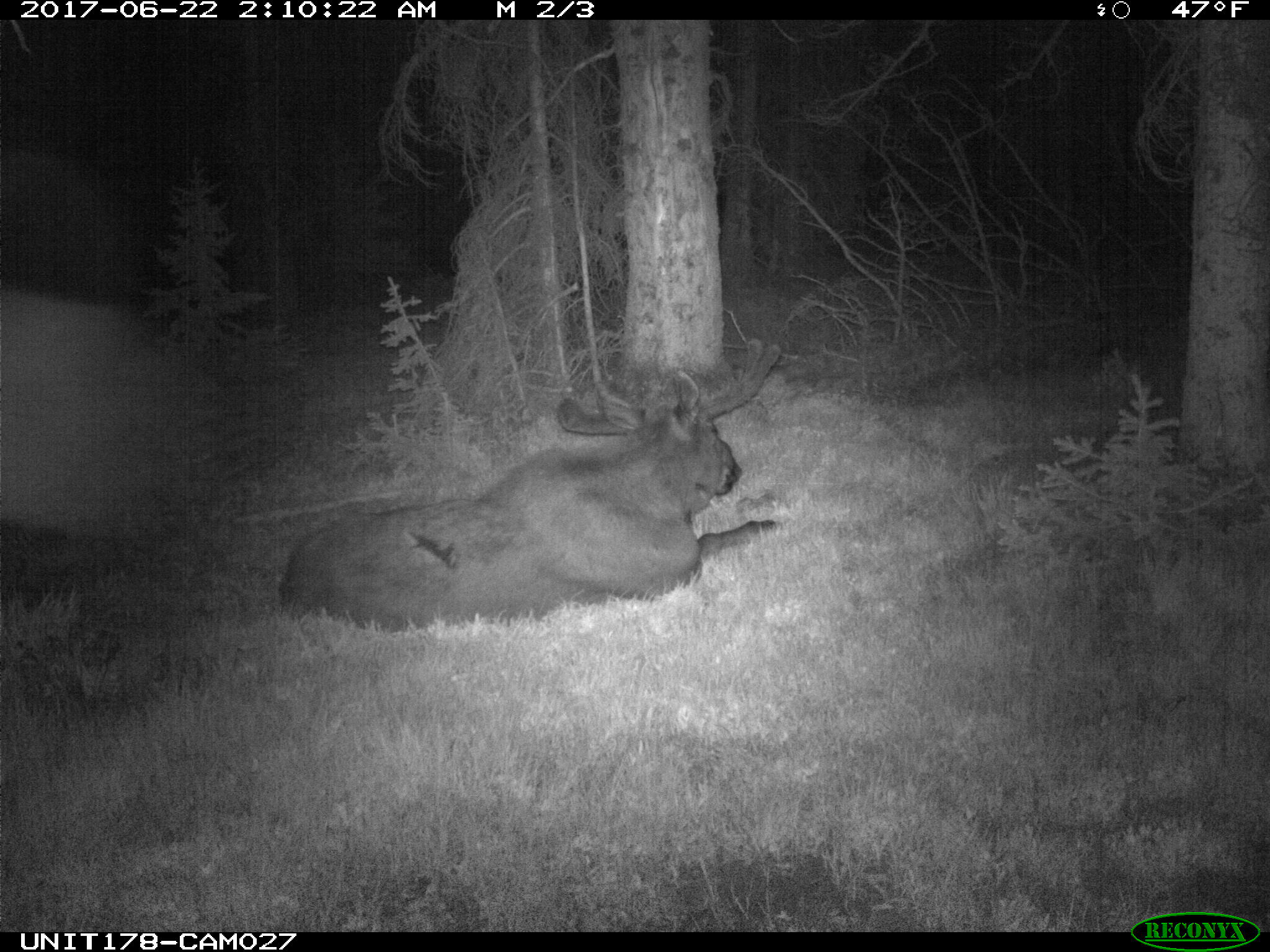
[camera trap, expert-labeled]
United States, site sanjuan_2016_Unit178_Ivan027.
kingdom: Animalia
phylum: Chordata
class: Mammalia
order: Artiodactyla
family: Cervidae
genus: Alces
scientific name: Alces alces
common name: moose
Alces alces (moose).